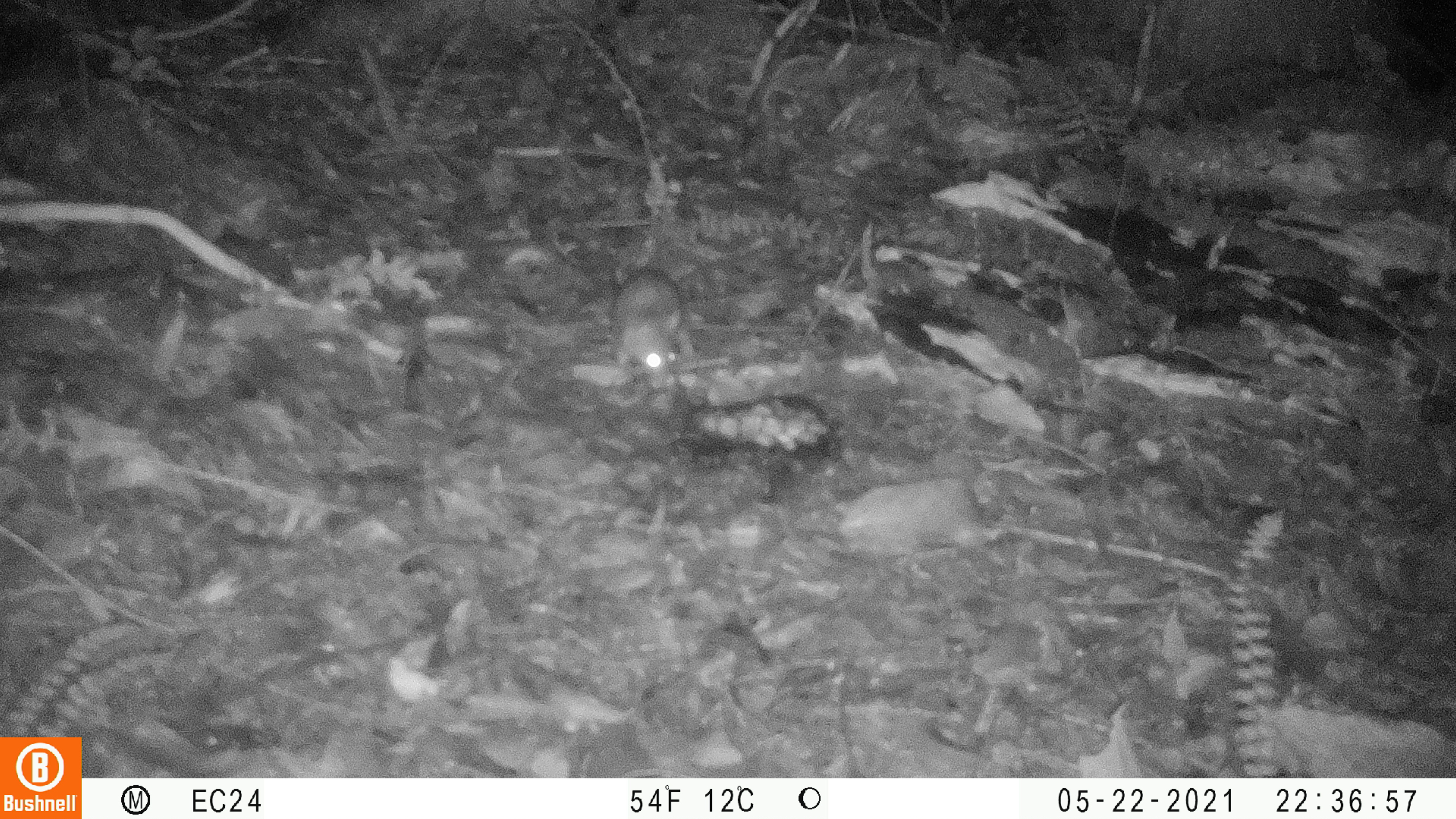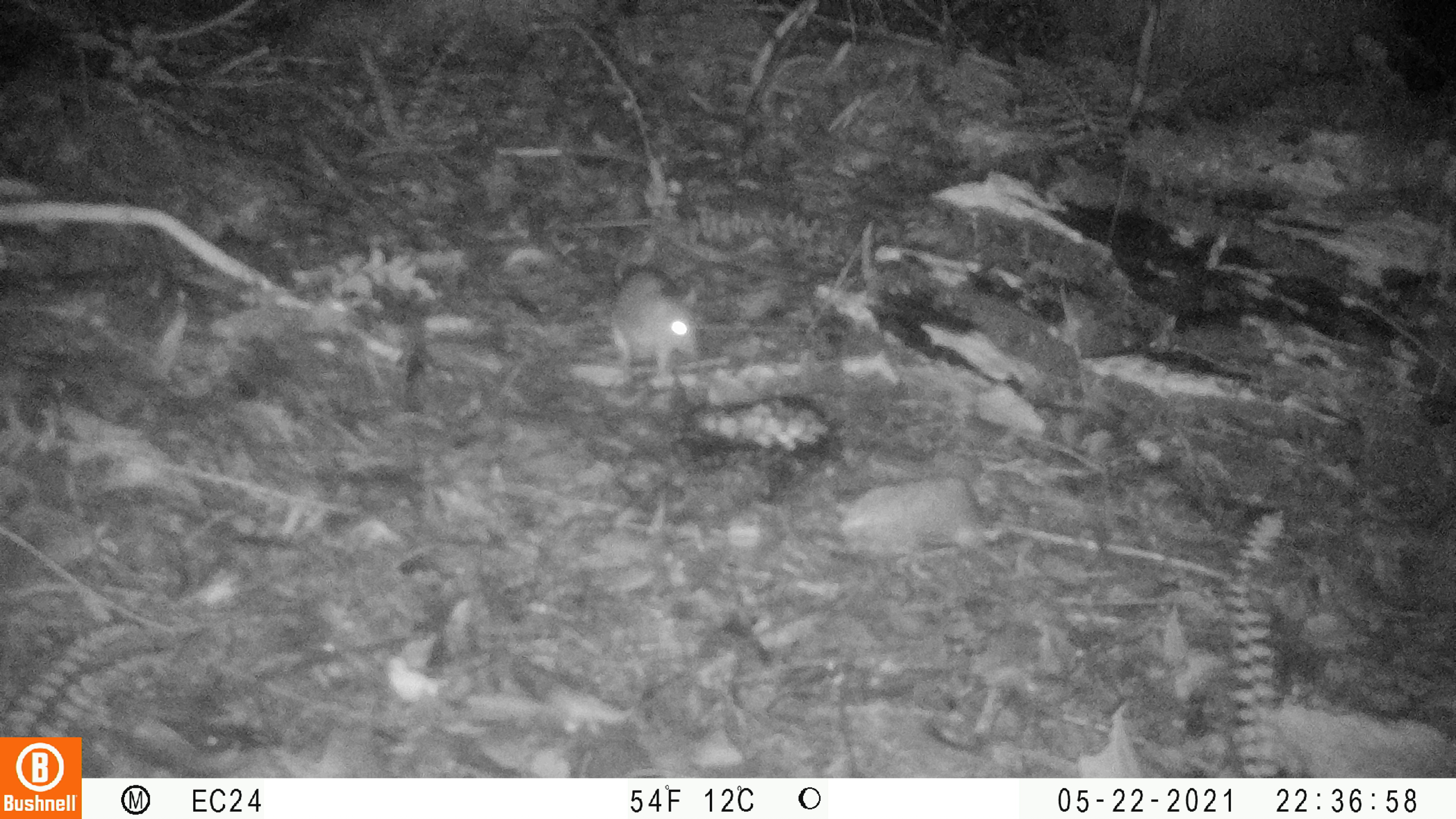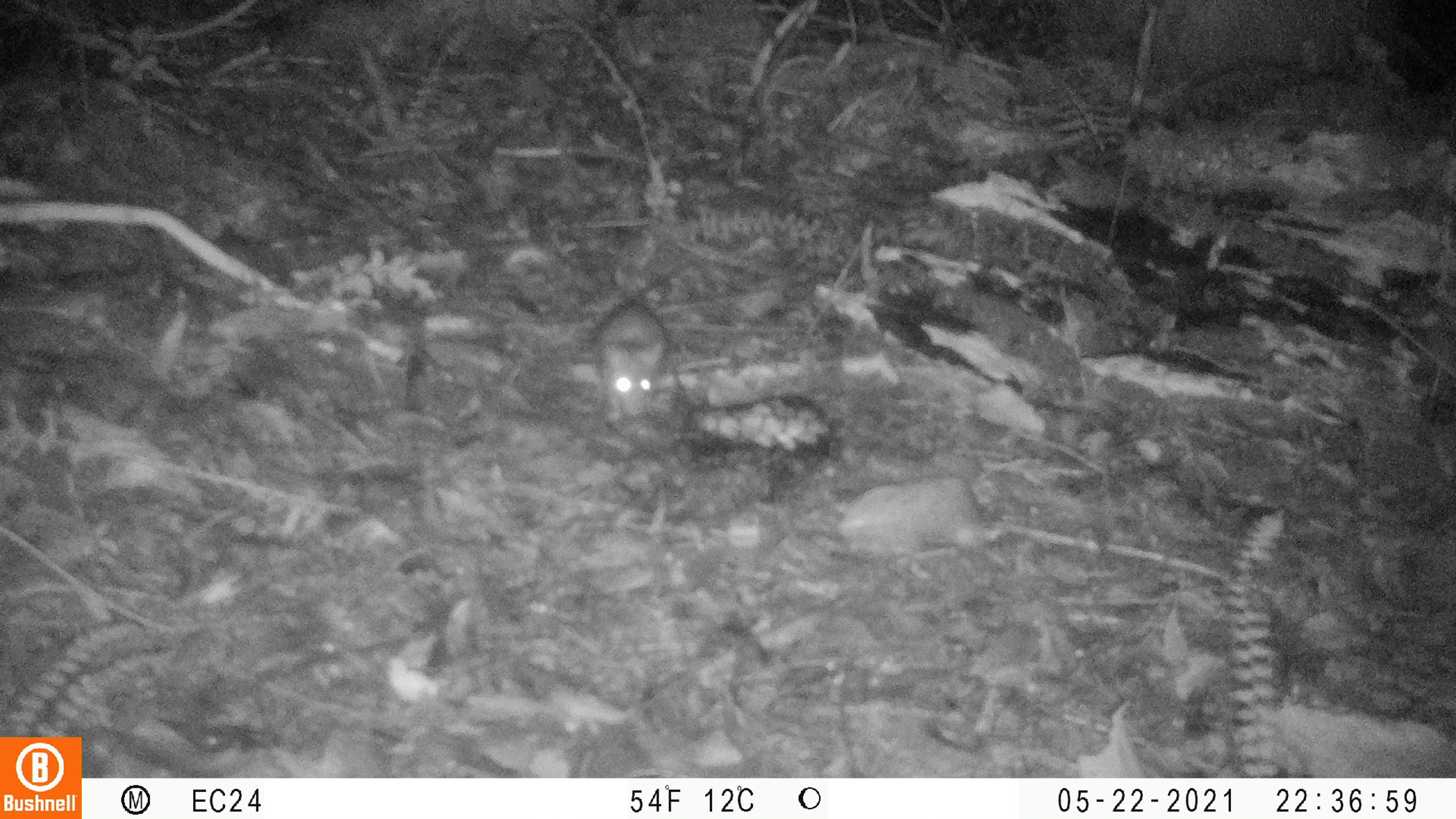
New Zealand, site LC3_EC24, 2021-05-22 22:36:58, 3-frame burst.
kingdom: Animalia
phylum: Chordata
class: Mammalia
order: Rodentia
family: Muridae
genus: Rattus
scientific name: Rattus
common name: rat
Rat (Rattus).